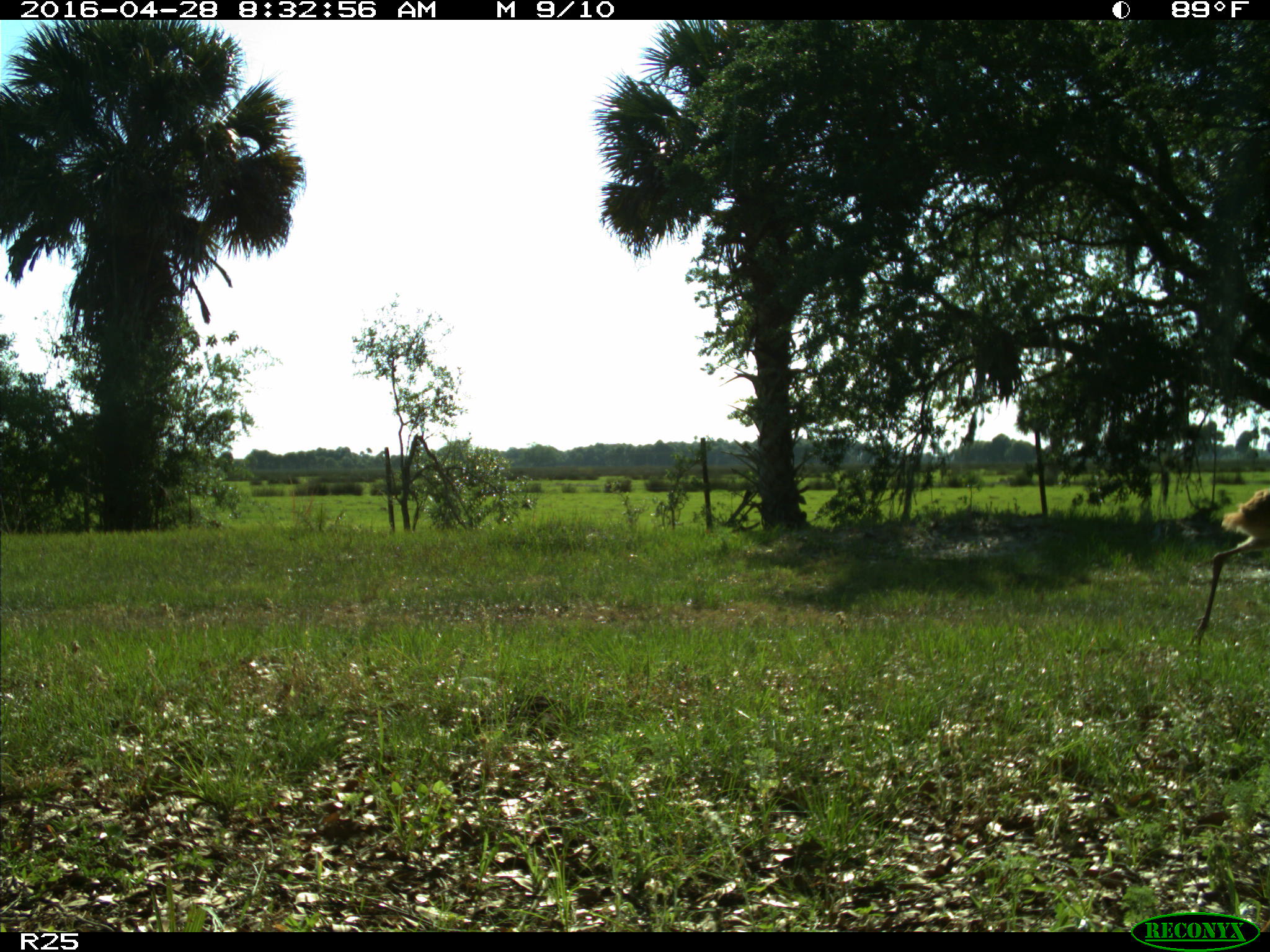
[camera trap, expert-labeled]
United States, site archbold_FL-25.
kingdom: Animalia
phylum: Chordata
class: Aves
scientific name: Aves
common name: birds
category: unidentified bird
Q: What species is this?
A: Unidentified bird (birds) (Aves).